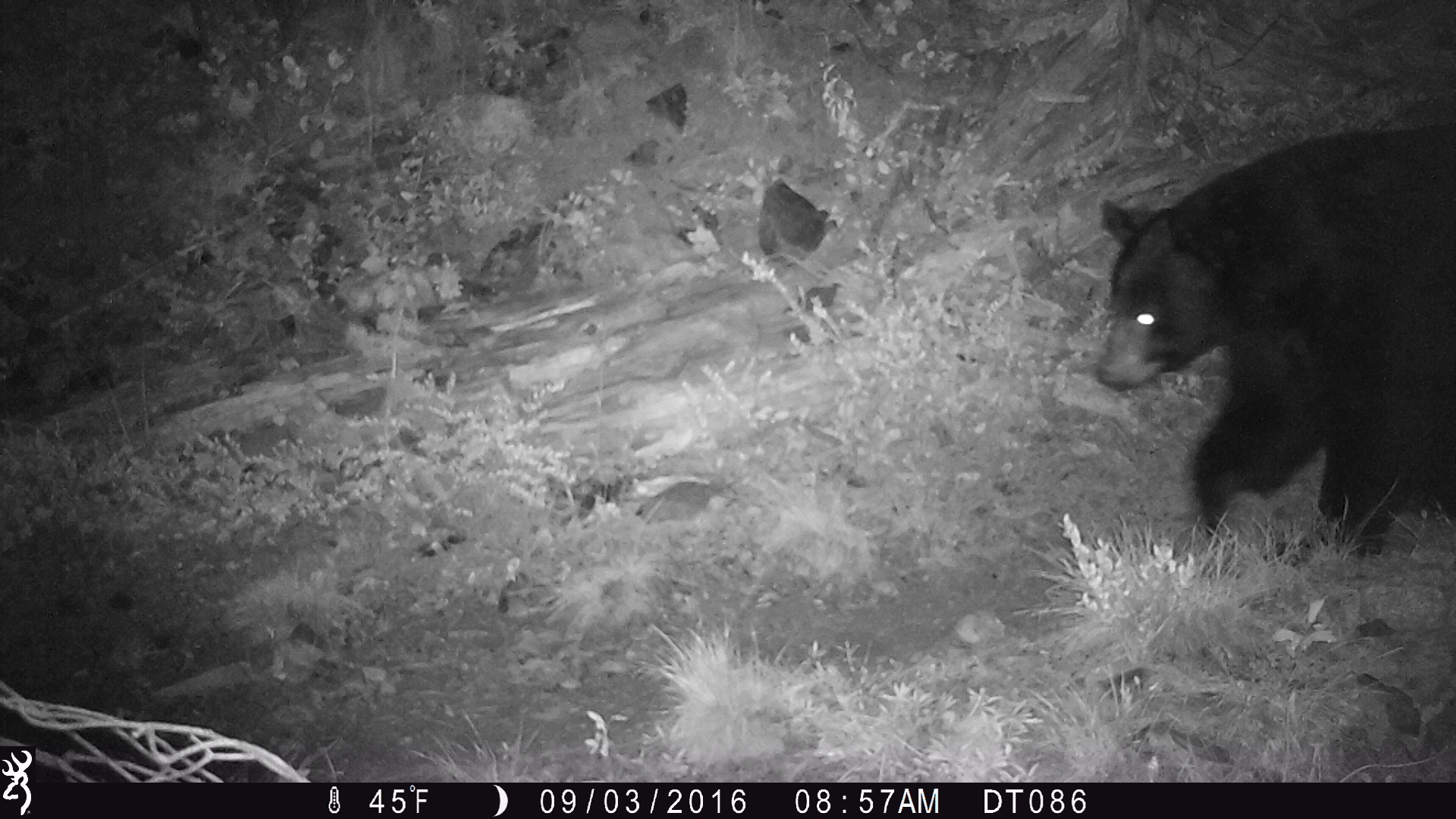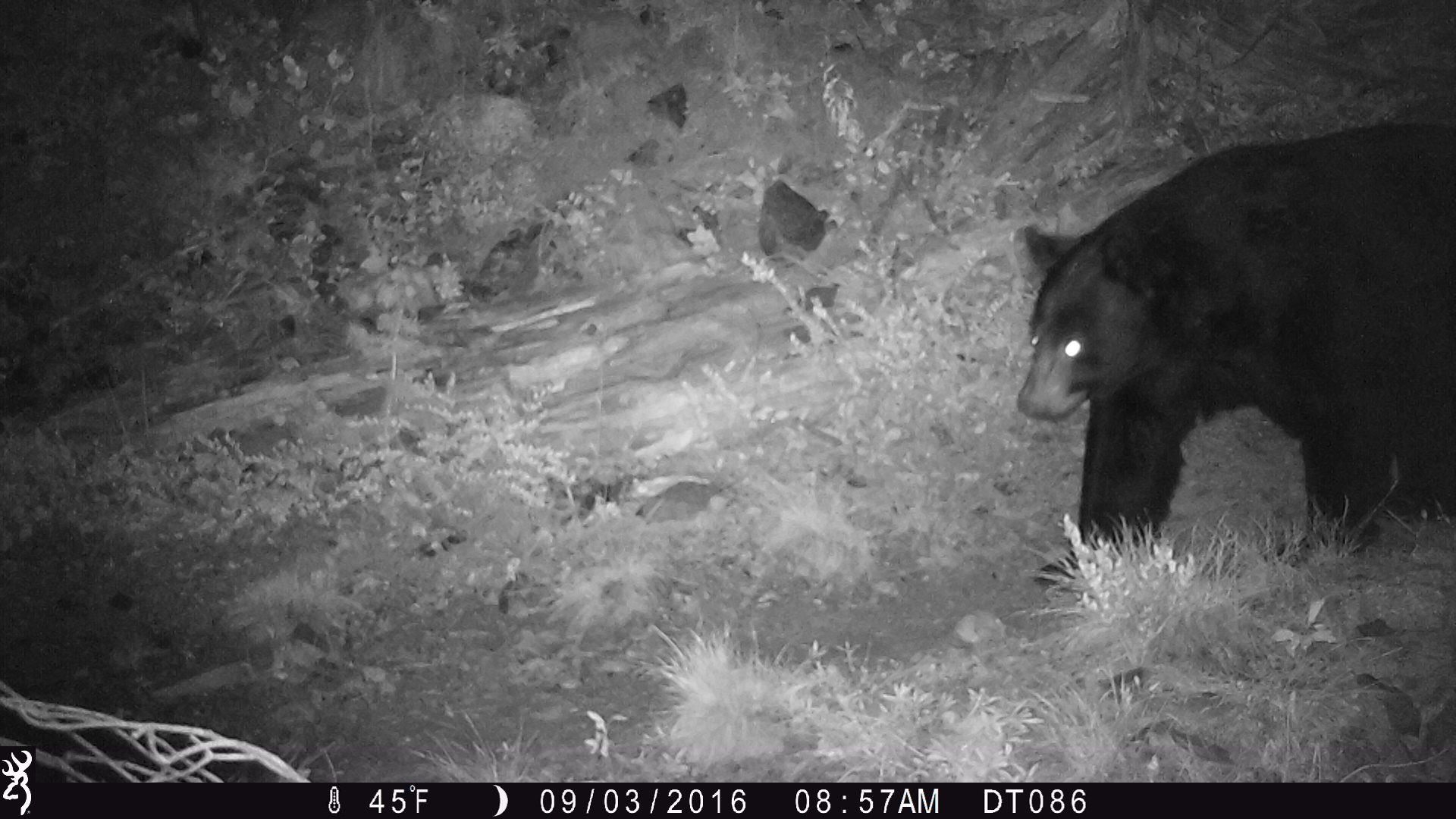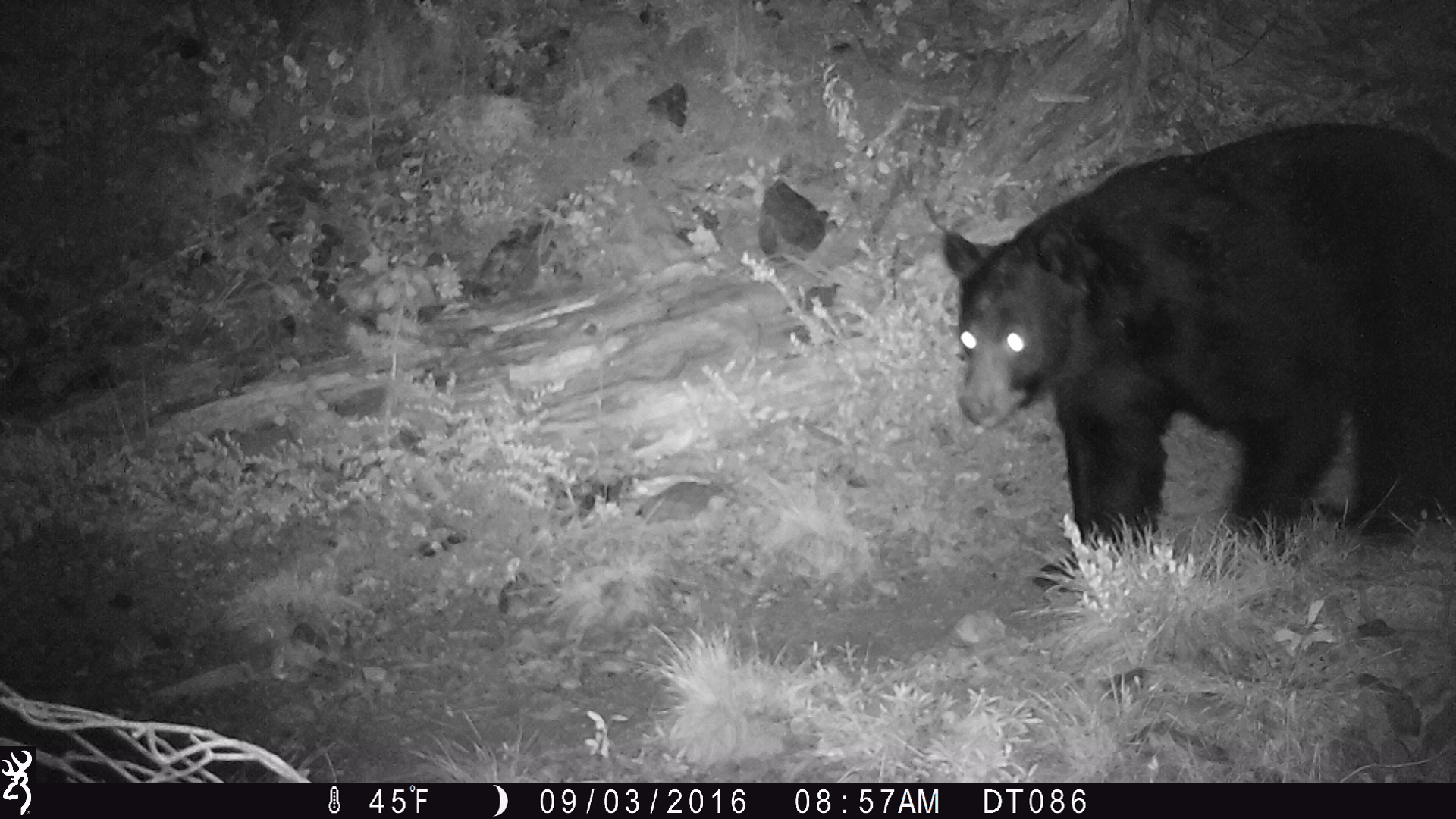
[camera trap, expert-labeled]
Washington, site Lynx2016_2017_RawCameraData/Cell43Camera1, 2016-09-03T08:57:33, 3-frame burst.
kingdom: Animalia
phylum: Chordata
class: Mammalia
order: Carnivora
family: Ursidae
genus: Ursus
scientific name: Ursus americanus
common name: american black bear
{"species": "Ursus americanus (american black bear)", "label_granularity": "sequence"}